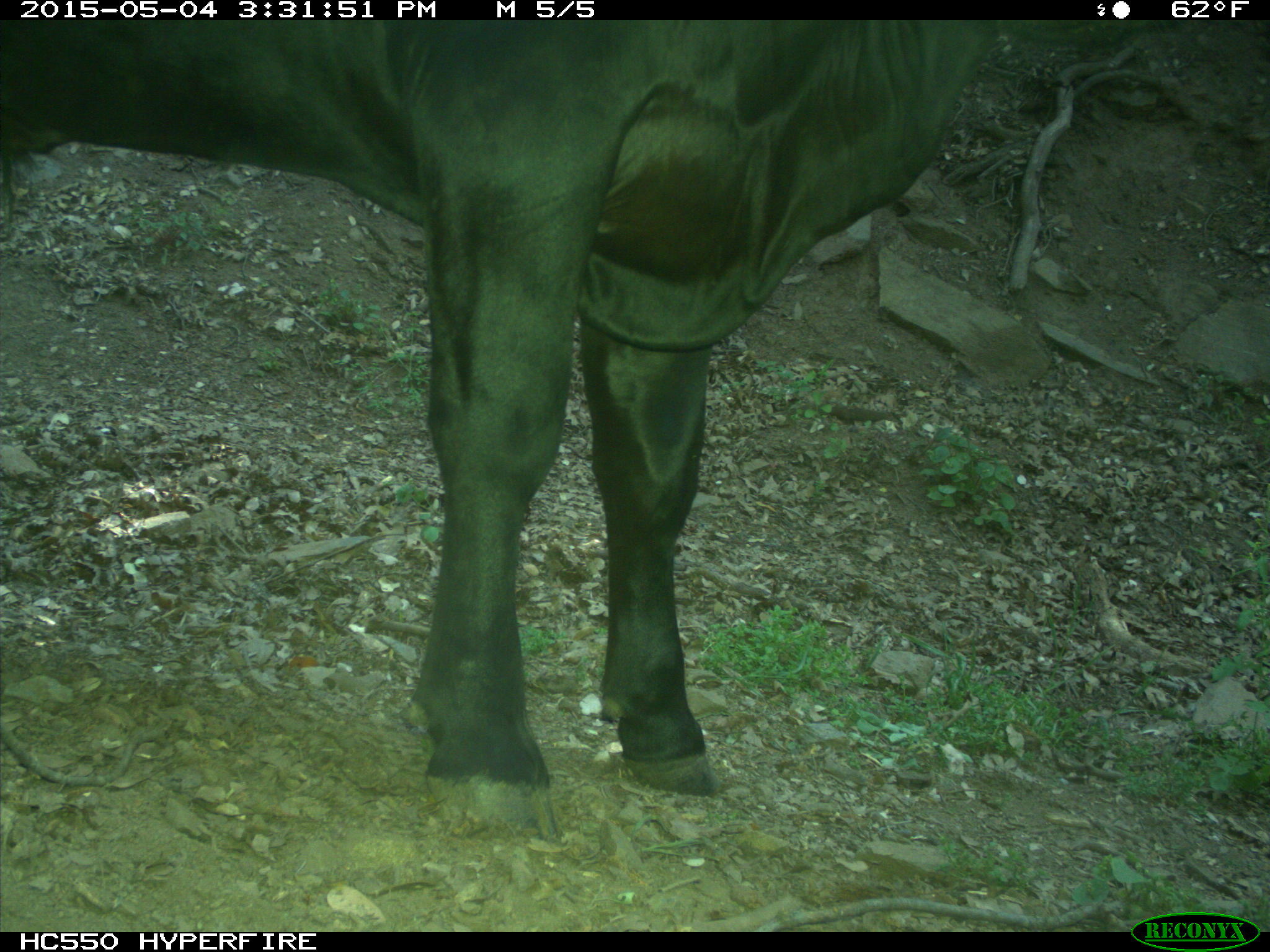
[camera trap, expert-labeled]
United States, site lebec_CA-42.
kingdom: Animalia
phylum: Chordata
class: Mammalia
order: Artiodactyla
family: Bovidae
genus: Bos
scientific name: Bos taurus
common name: domestic cow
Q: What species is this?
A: Bos taurus (domestic cow).